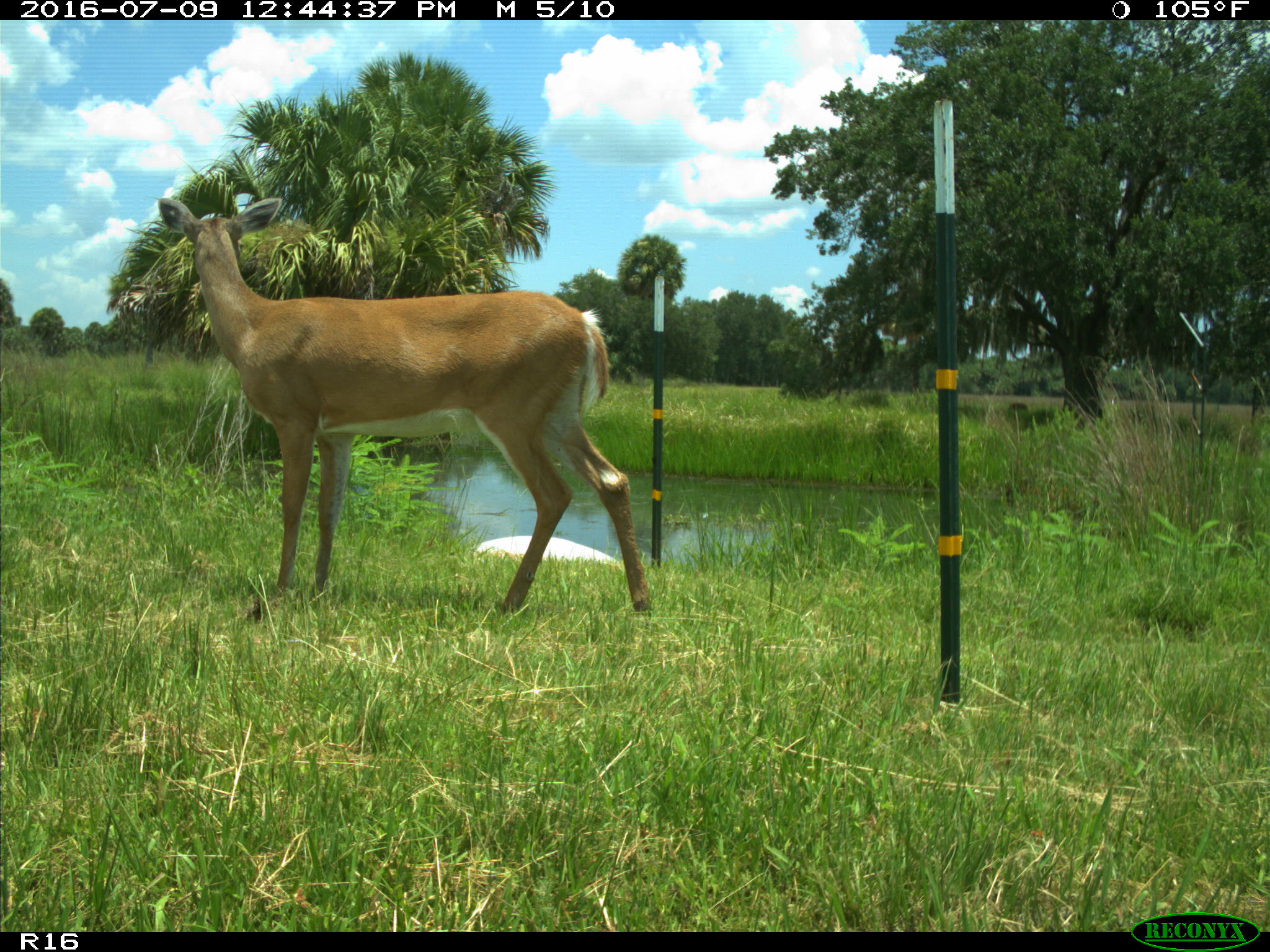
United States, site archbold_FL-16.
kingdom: Animalia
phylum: Chordata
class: Mammalia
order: Artiodactyla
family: Cervidae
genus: Odocoileus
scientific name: Odocoileus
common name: deer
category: unidentified deer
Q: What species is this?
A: Unidentified deer (deer) (Odocoileus).